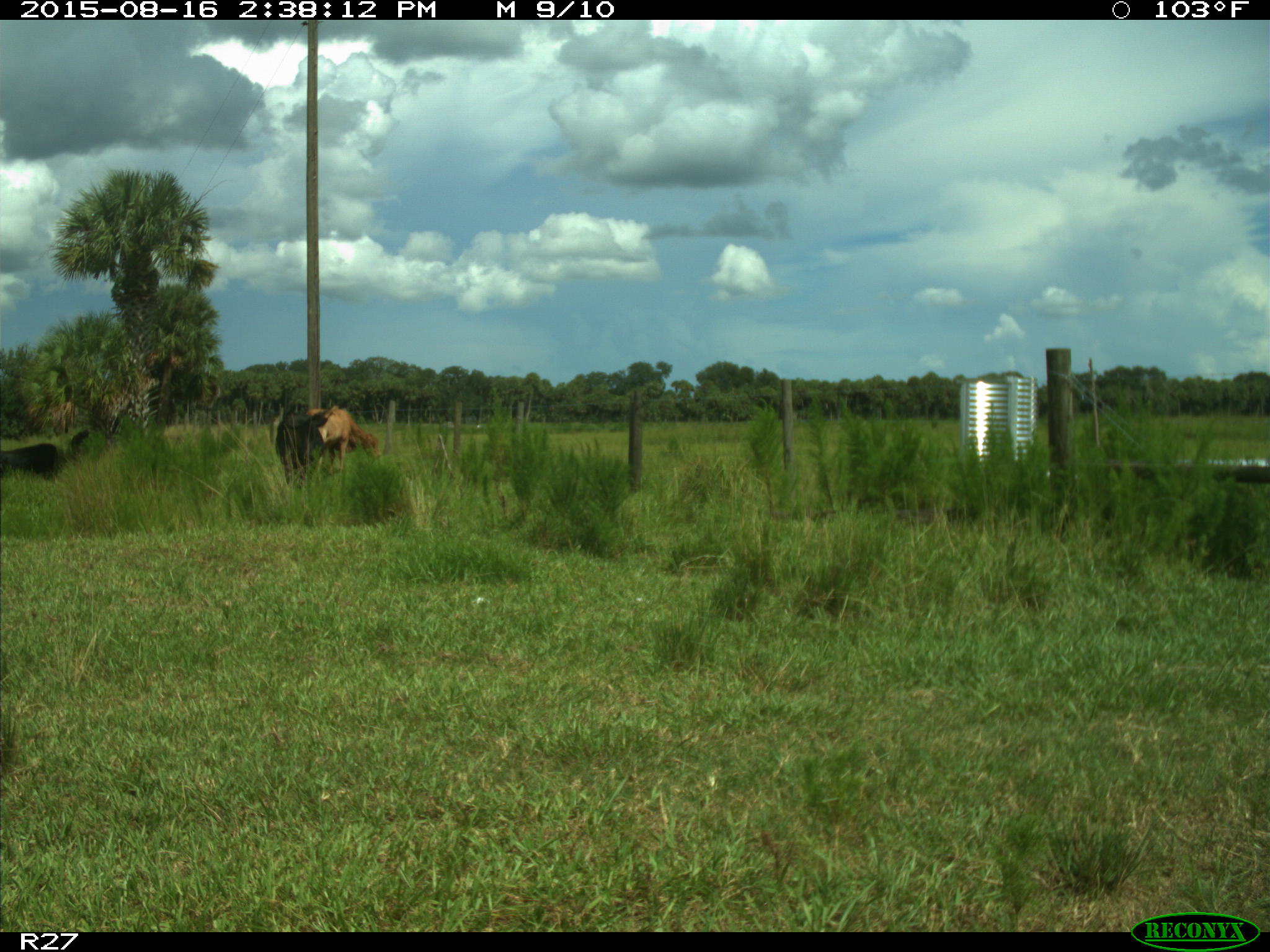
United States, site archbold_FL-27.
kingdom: Animalia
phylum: Chordata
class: Mammalia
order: Artiodactyla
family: Bovidae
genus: Bos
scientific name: Bos taurus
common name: domestic cow